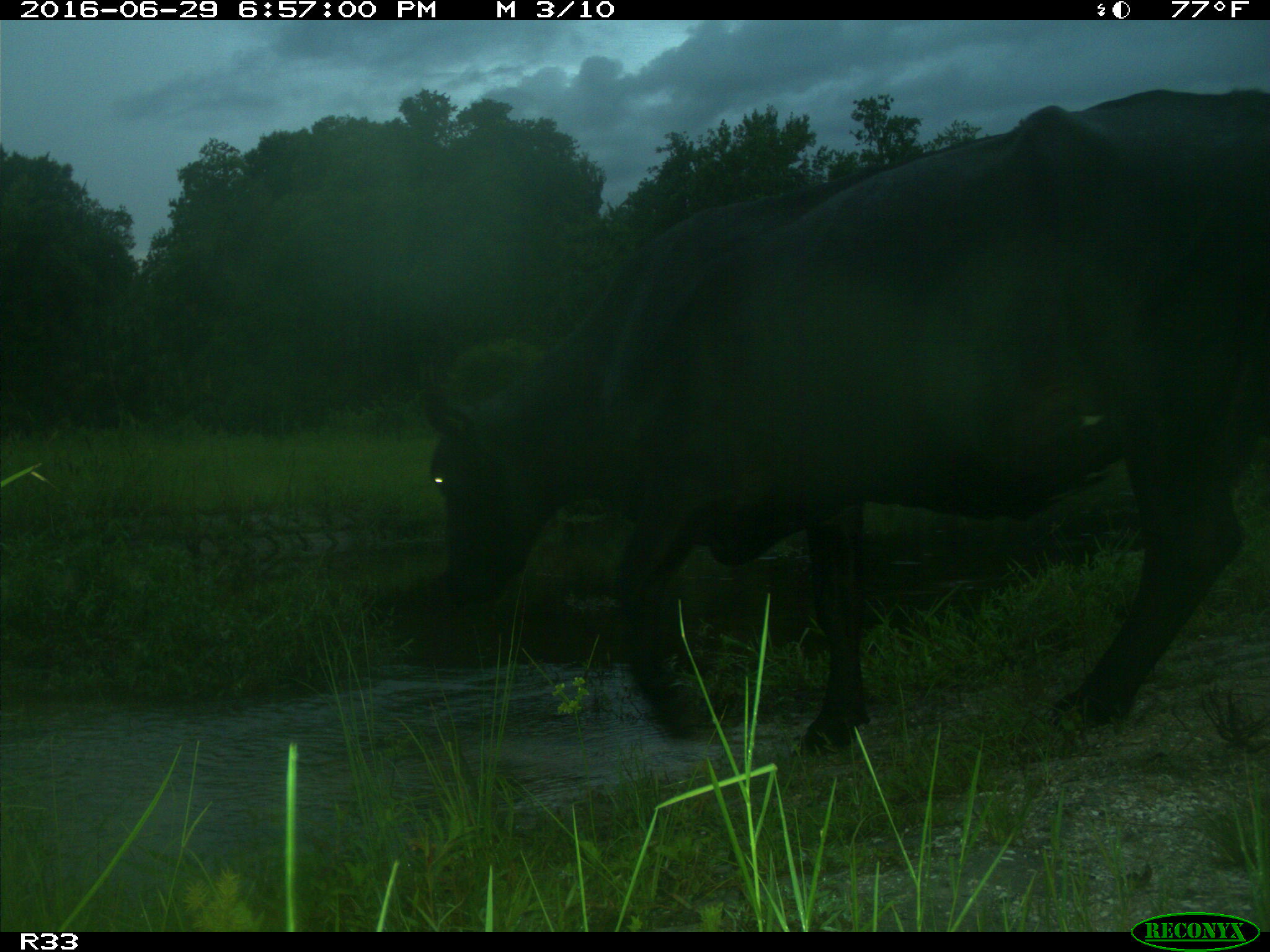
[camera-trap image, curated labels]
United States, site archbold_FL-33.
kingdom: Animalia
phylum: Chordata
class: Mammalia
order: Artiodactyla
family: Bovidae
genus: Bos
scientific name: Bos taurus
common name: domestic cow